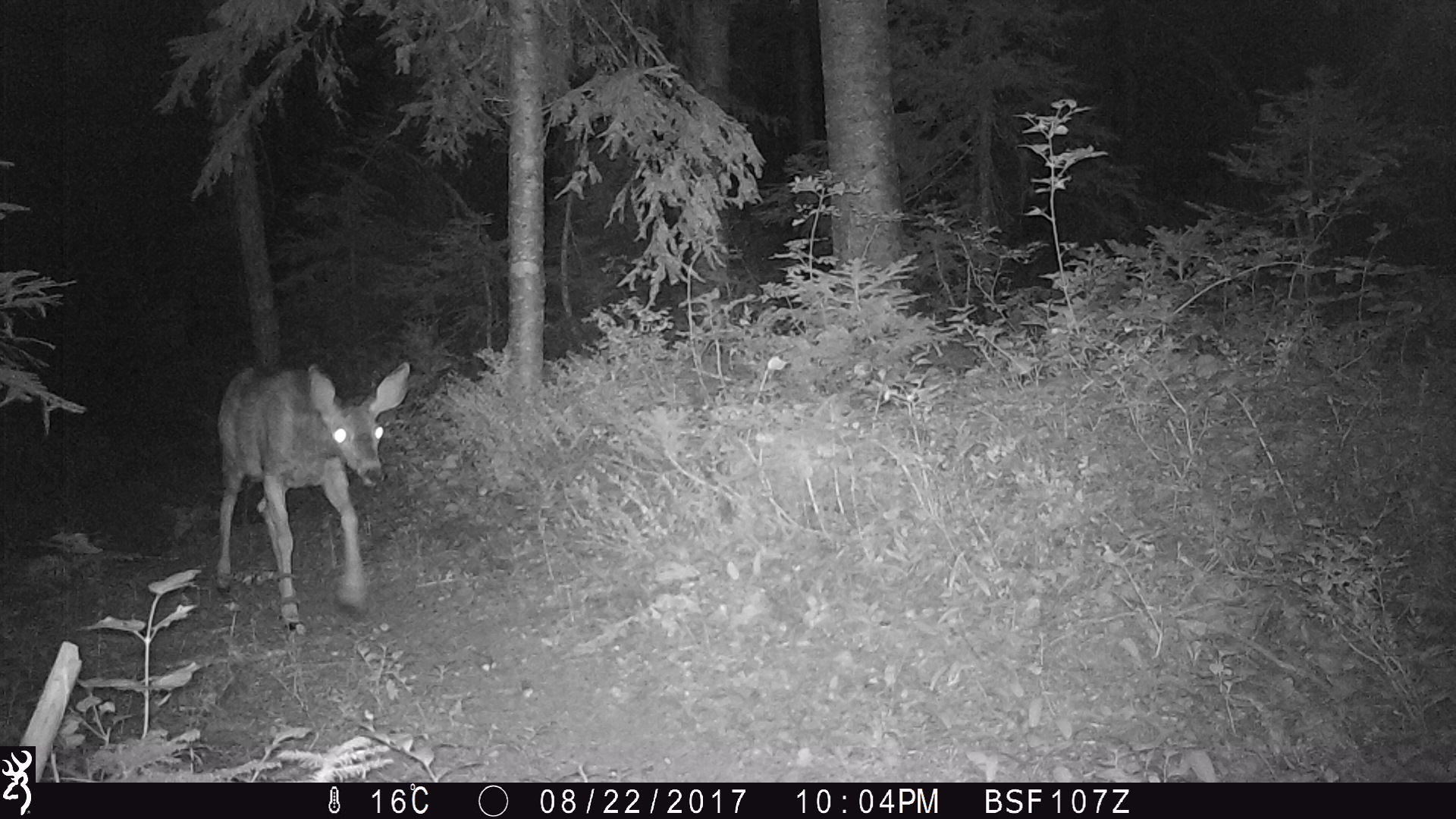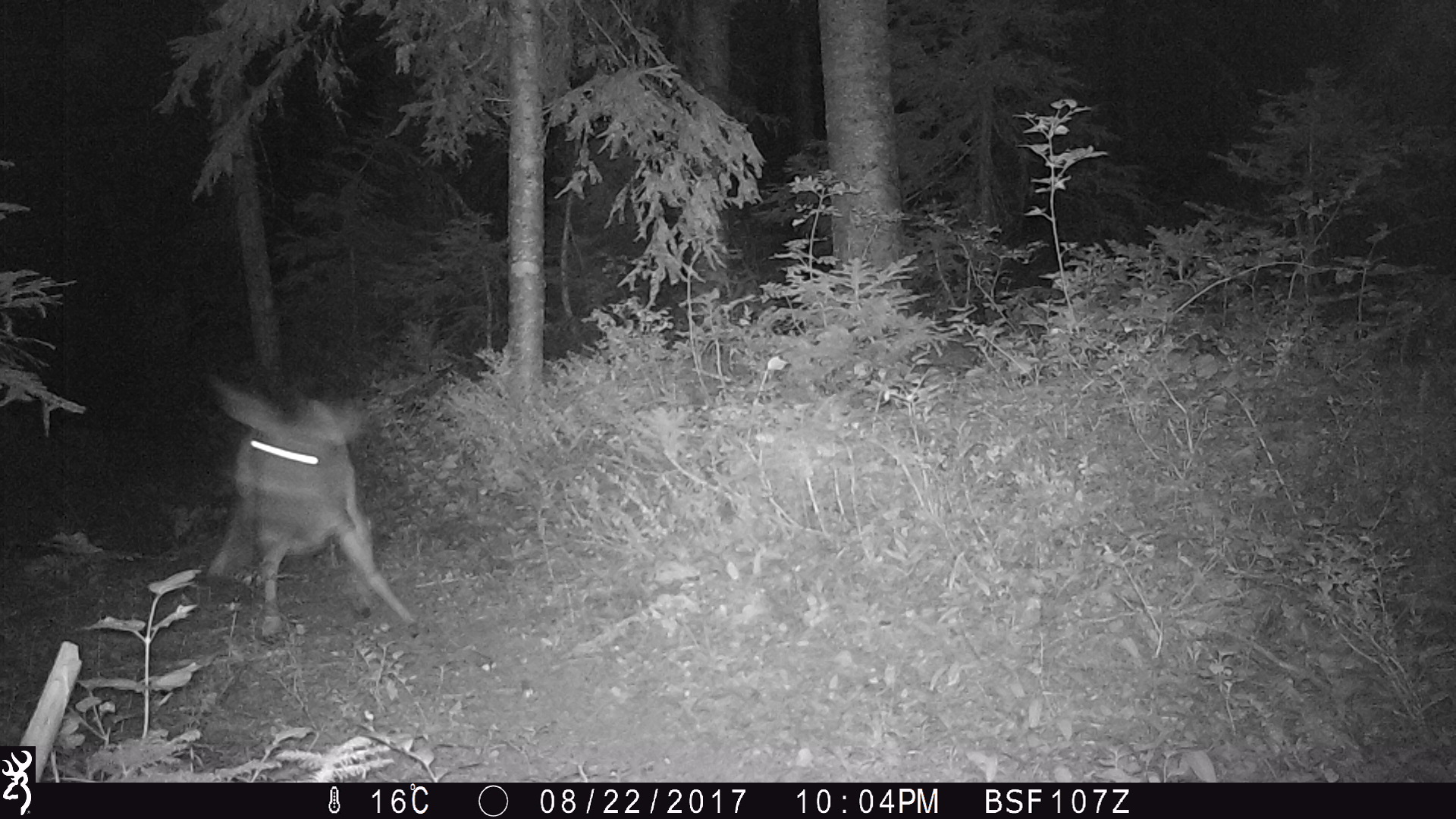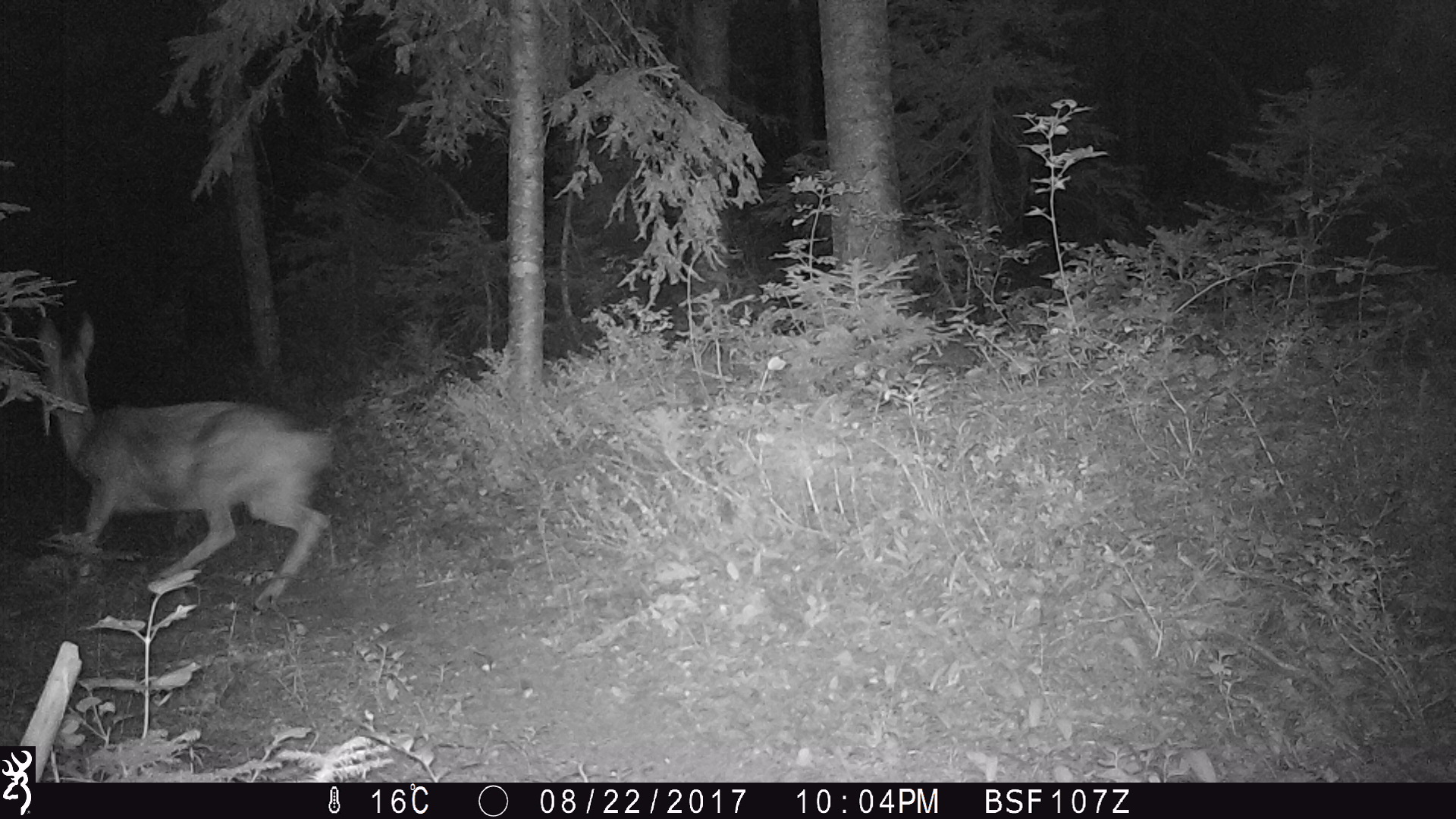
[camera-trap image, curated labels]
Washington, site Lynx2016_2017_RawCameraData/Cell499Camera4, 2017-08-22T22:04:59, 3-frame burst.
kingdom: Animalia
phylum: Chordata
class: Mammalia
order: Artiodactyla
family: Cervidae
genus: Odocoileus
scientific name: Odocoileus hemionus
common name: mule deer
Odocoileus hemionus (mule deer). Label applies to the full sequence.